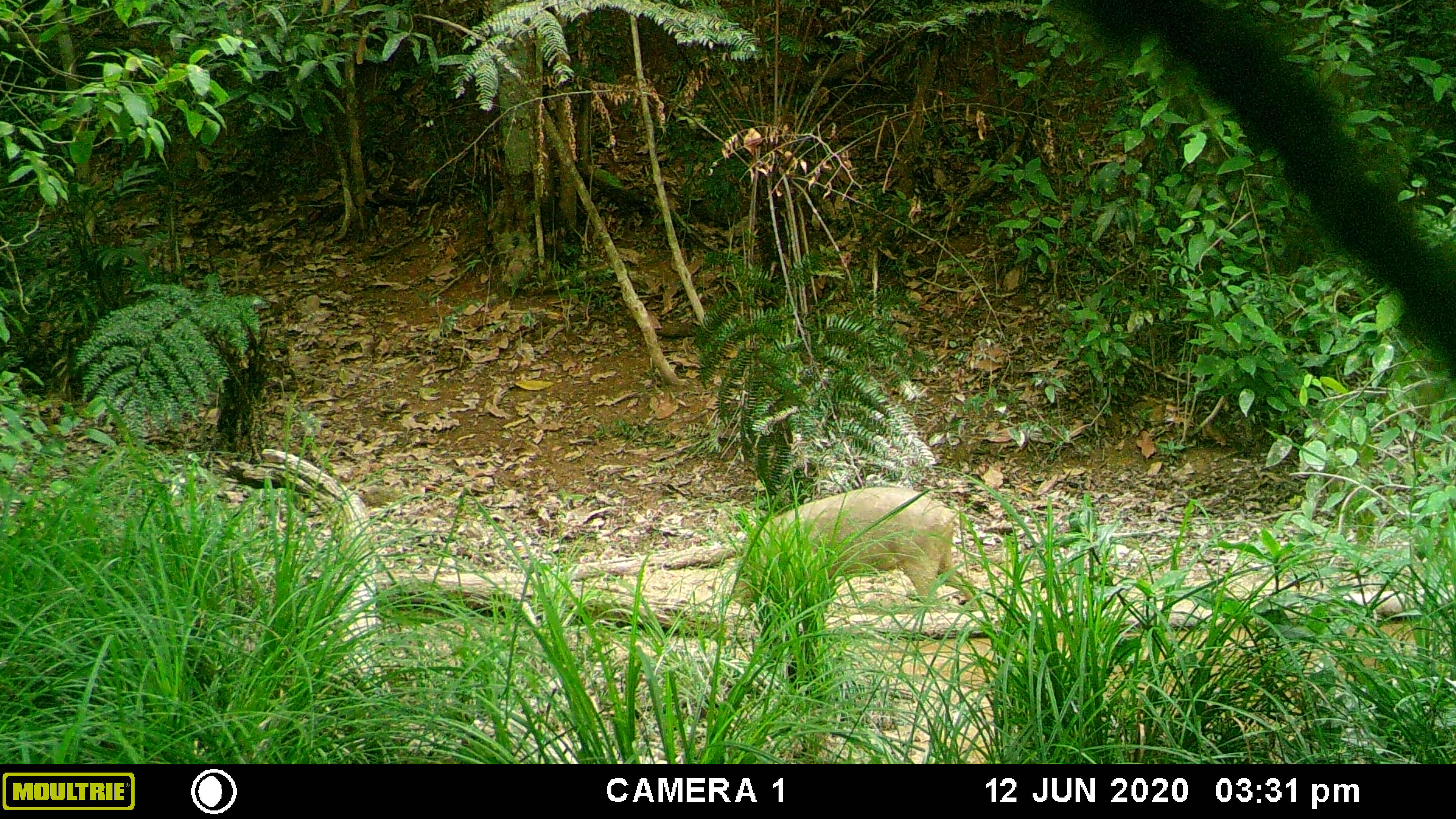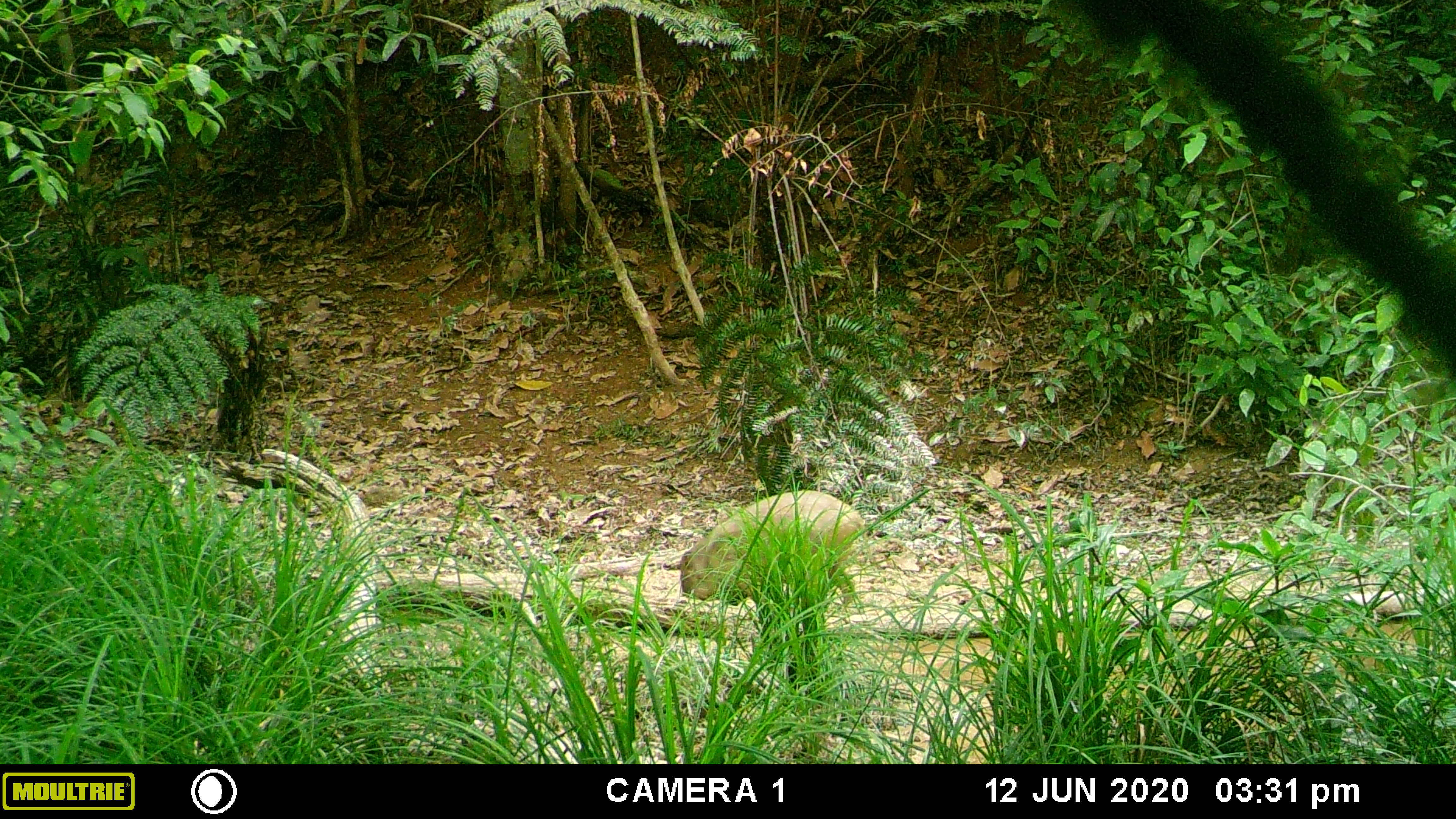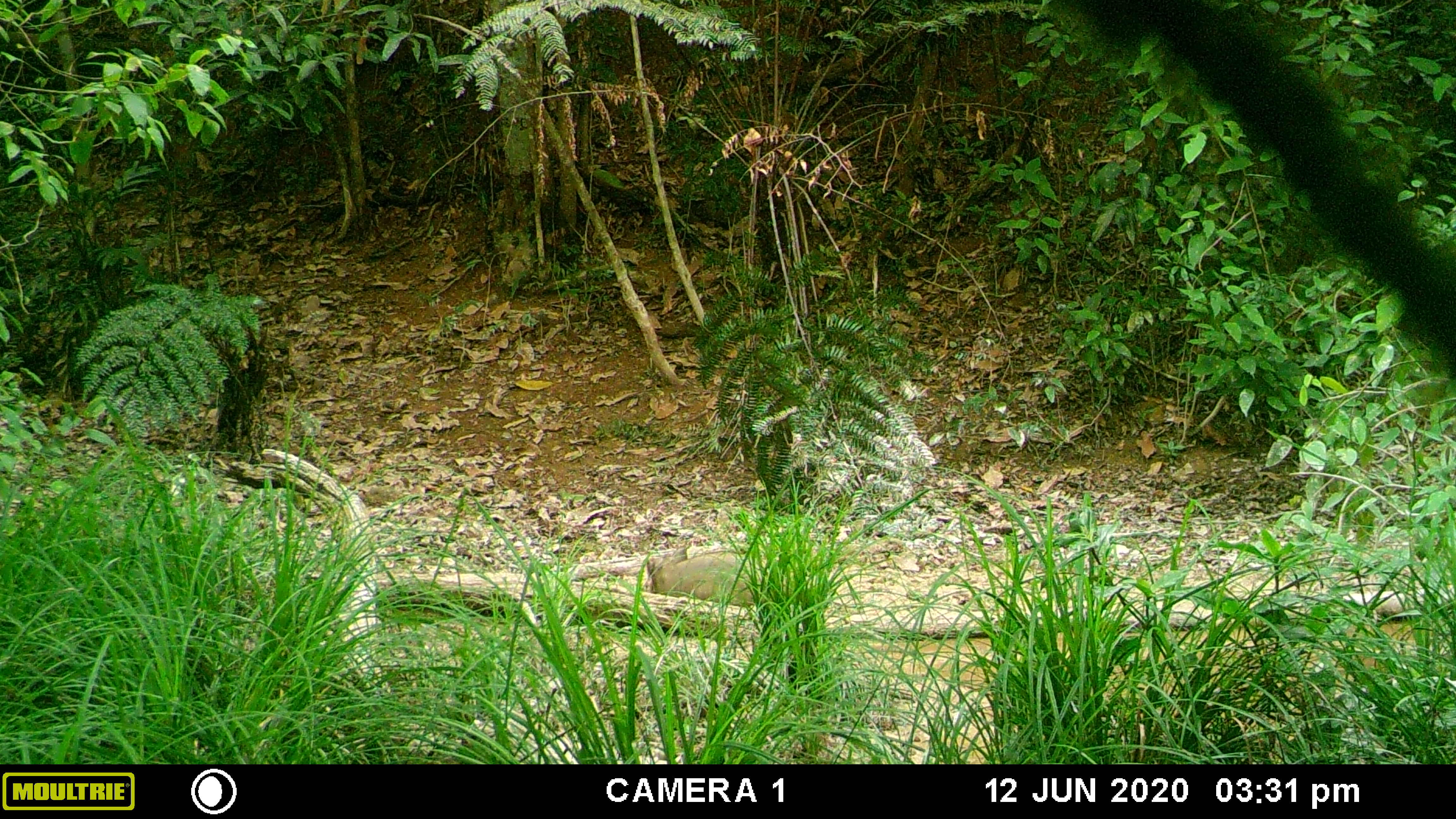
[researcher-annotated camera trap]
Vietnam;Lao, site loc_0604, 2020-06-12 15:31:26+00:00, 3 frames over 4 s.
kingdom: Animalia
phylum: Chordata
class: Mammalia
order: Artiodactyla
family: Suidae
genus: Sus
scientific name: Sus scrofa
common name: eurasian wild pig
Eurasian wild pig (Sus scrofa). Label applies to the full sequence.